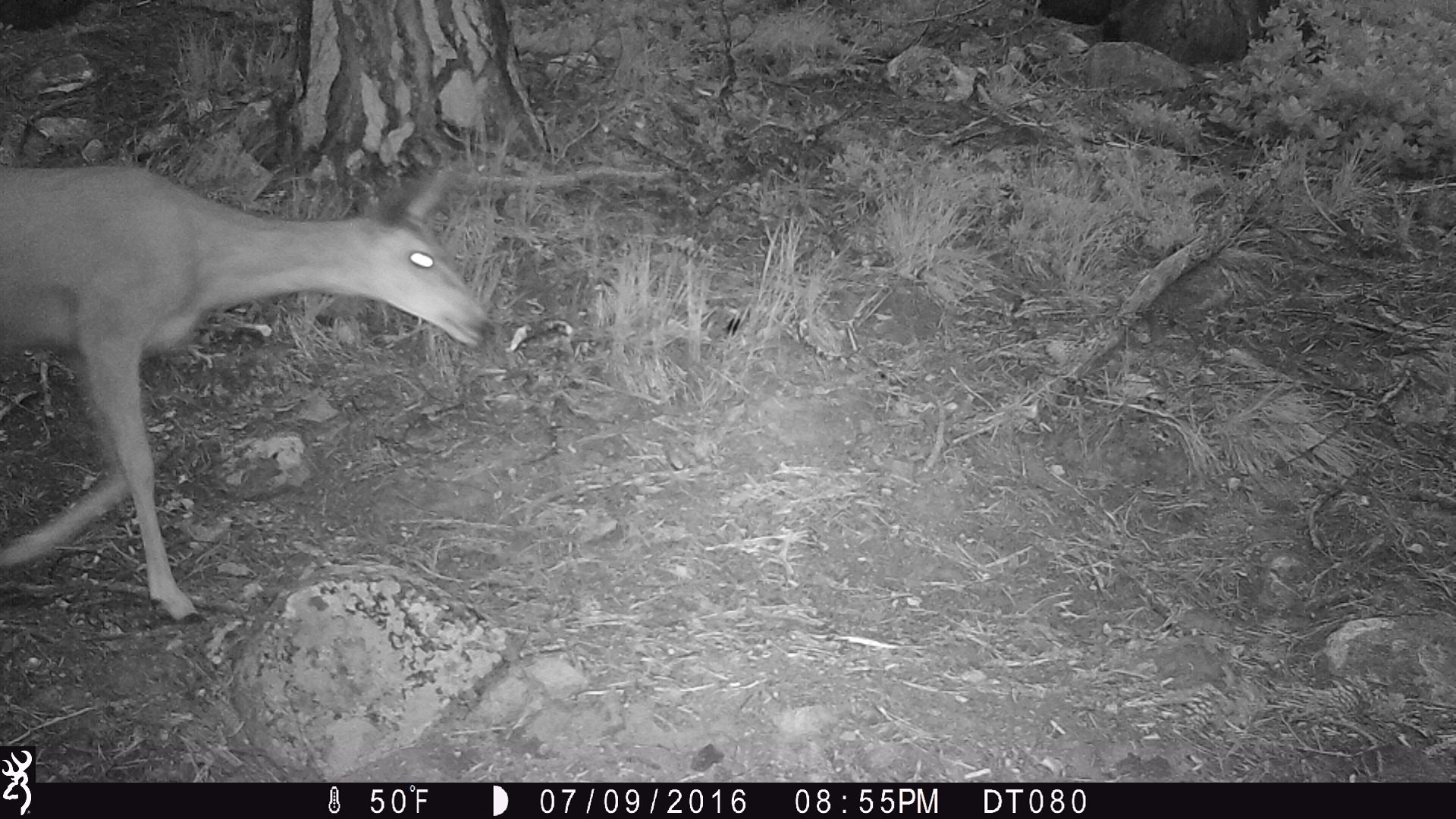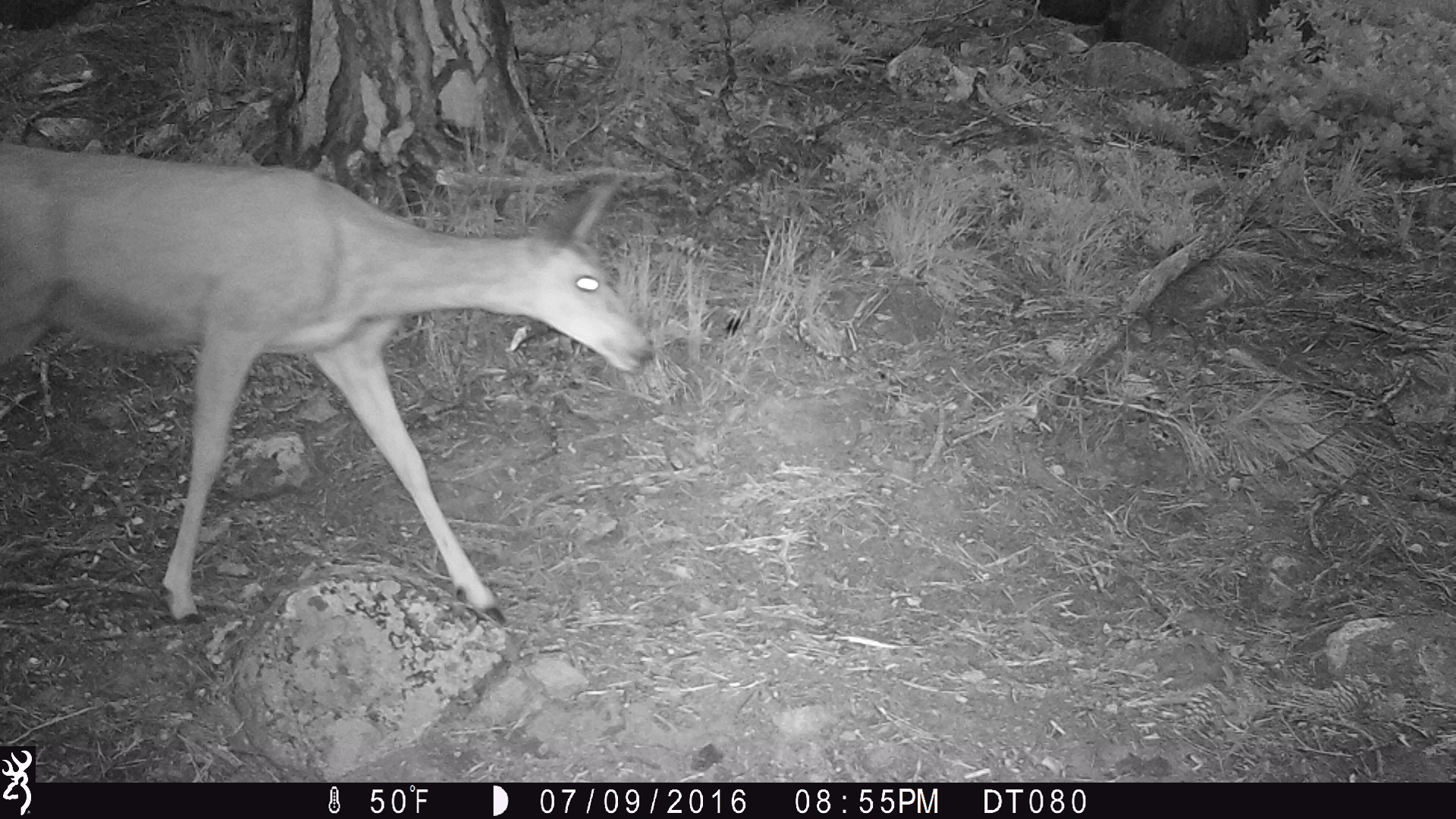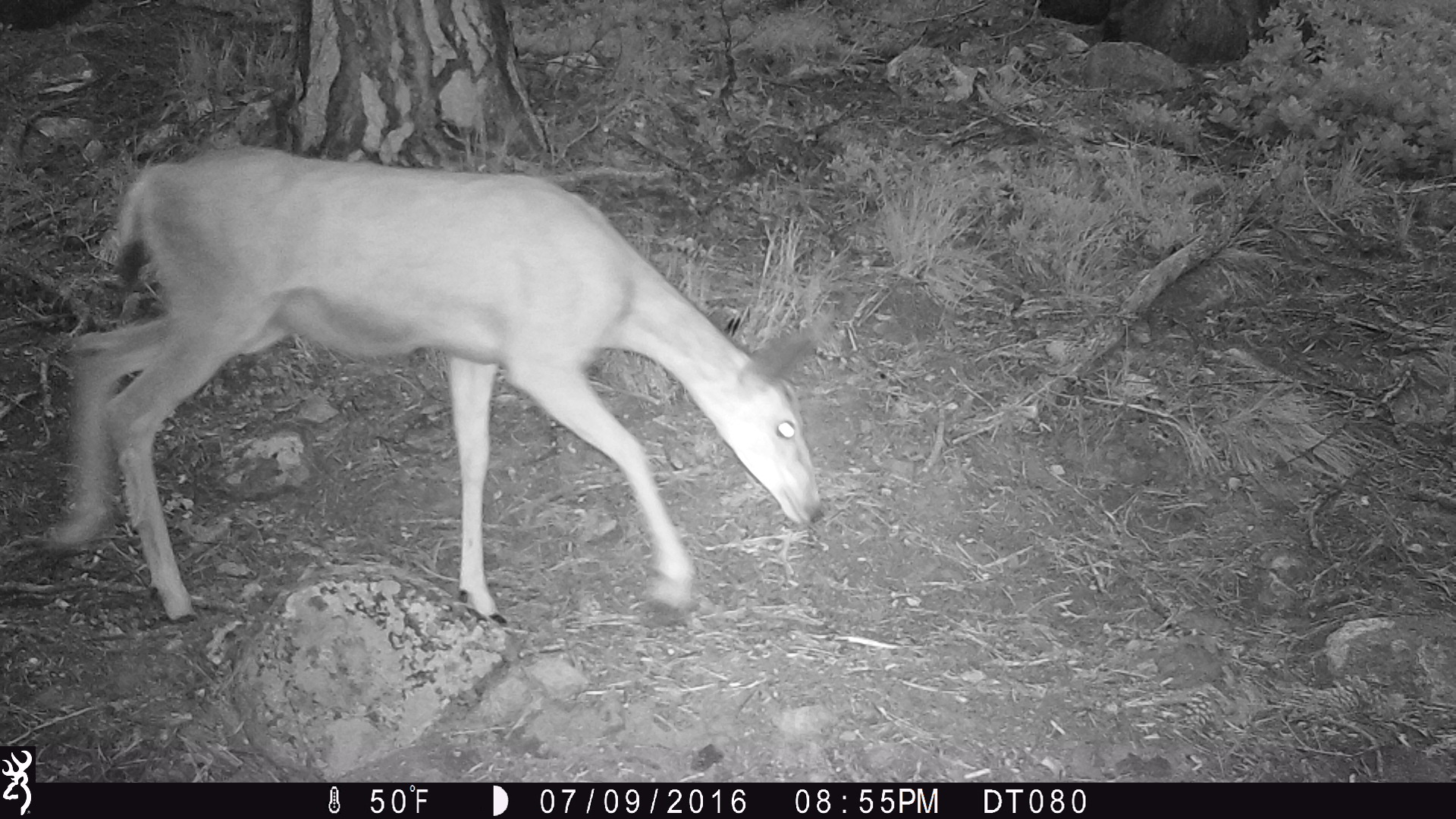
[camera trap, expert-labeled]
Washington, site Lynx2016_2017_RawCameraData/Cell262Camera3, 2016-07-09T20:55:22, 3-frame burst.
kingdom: Animalia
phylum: Chordata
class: Mammalia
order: Artiodactyla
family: Cervidae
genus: Odocoileus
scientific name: Odocoileus hemionus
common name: mule deer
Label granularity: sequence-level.